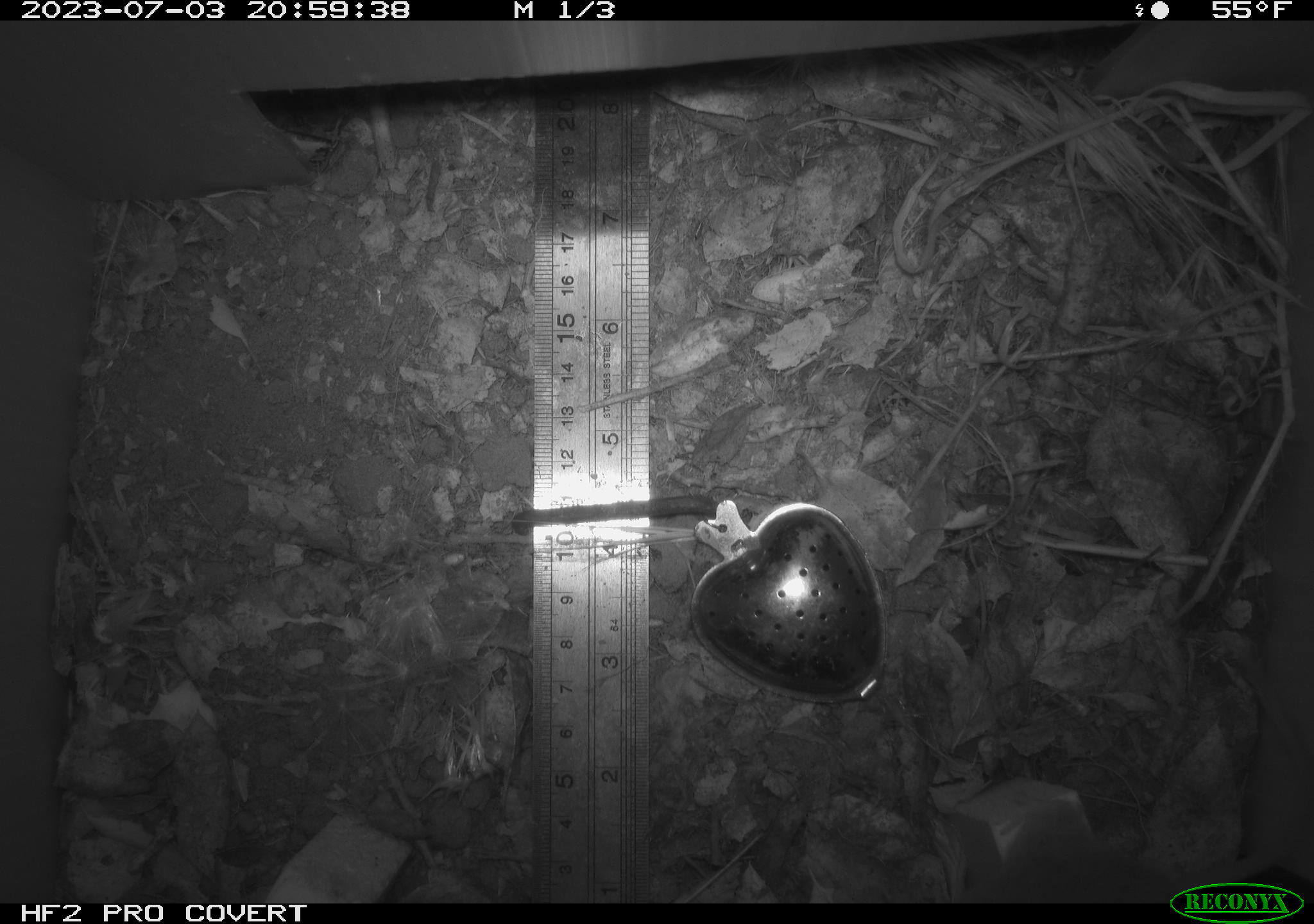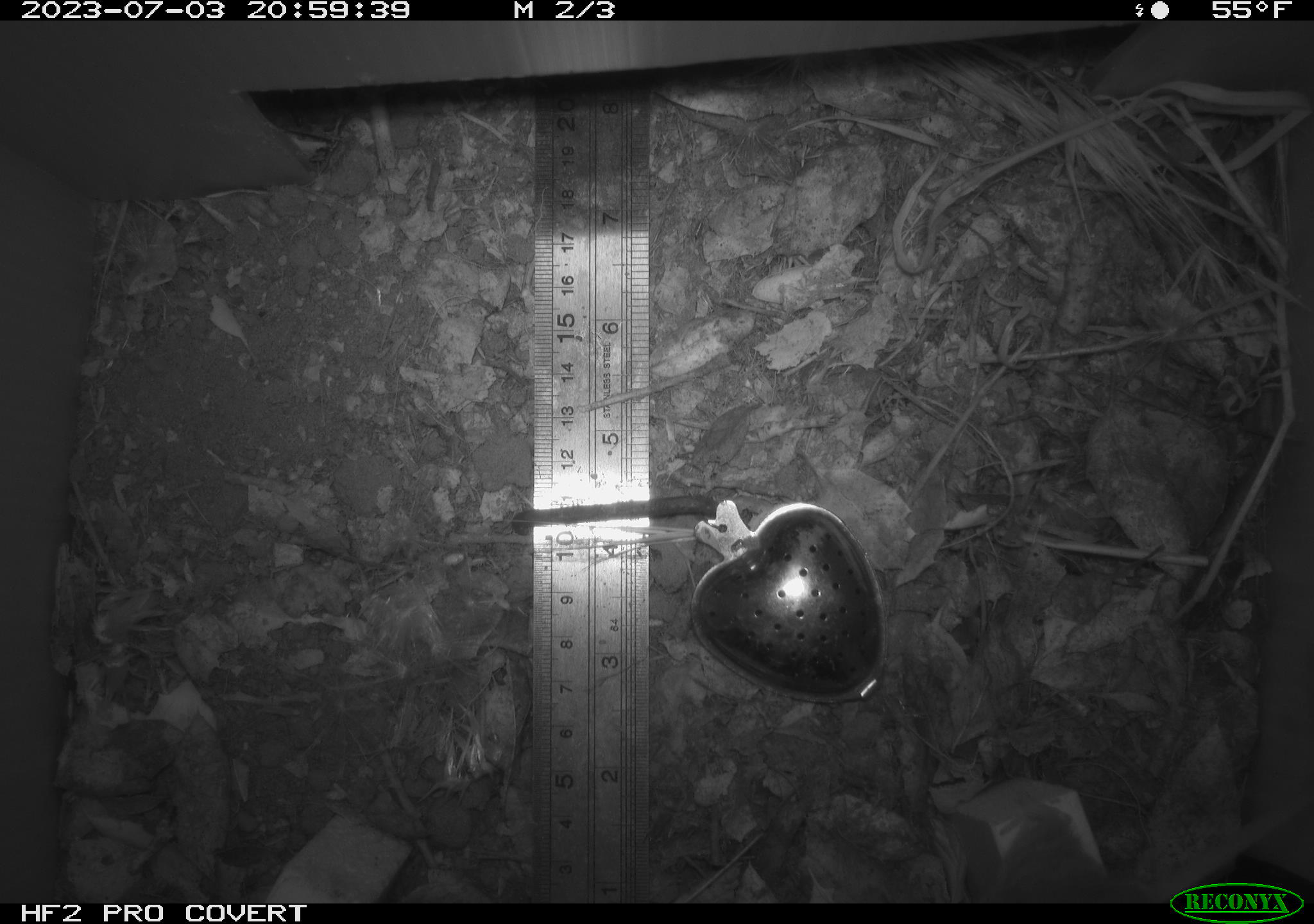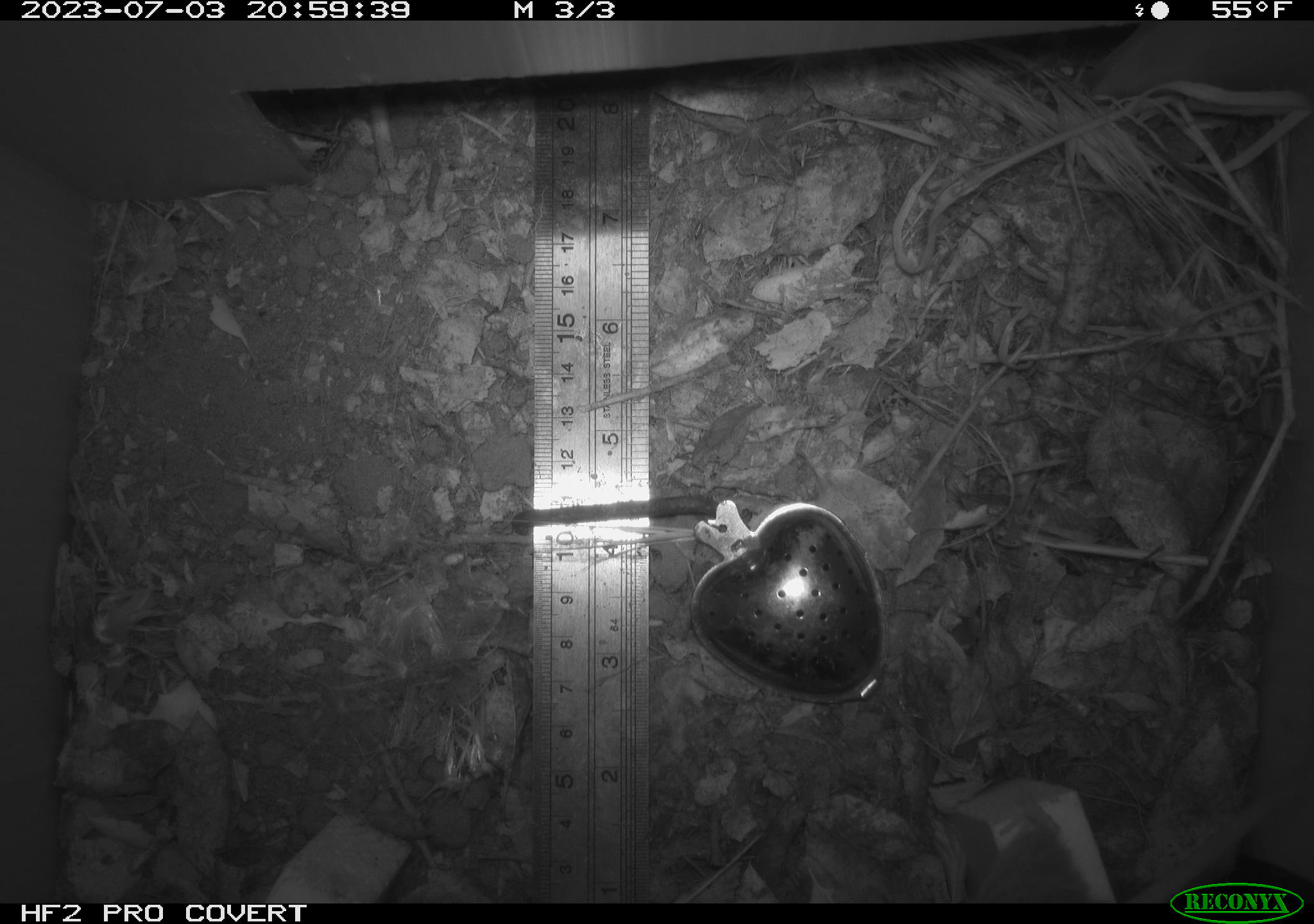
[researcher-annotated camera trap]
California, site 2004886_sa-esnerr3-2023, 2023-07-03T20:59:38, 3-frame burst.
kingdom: Animalia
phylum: Chordata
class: Mammalia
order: Rodentia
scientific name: Rodentia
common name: mouse species